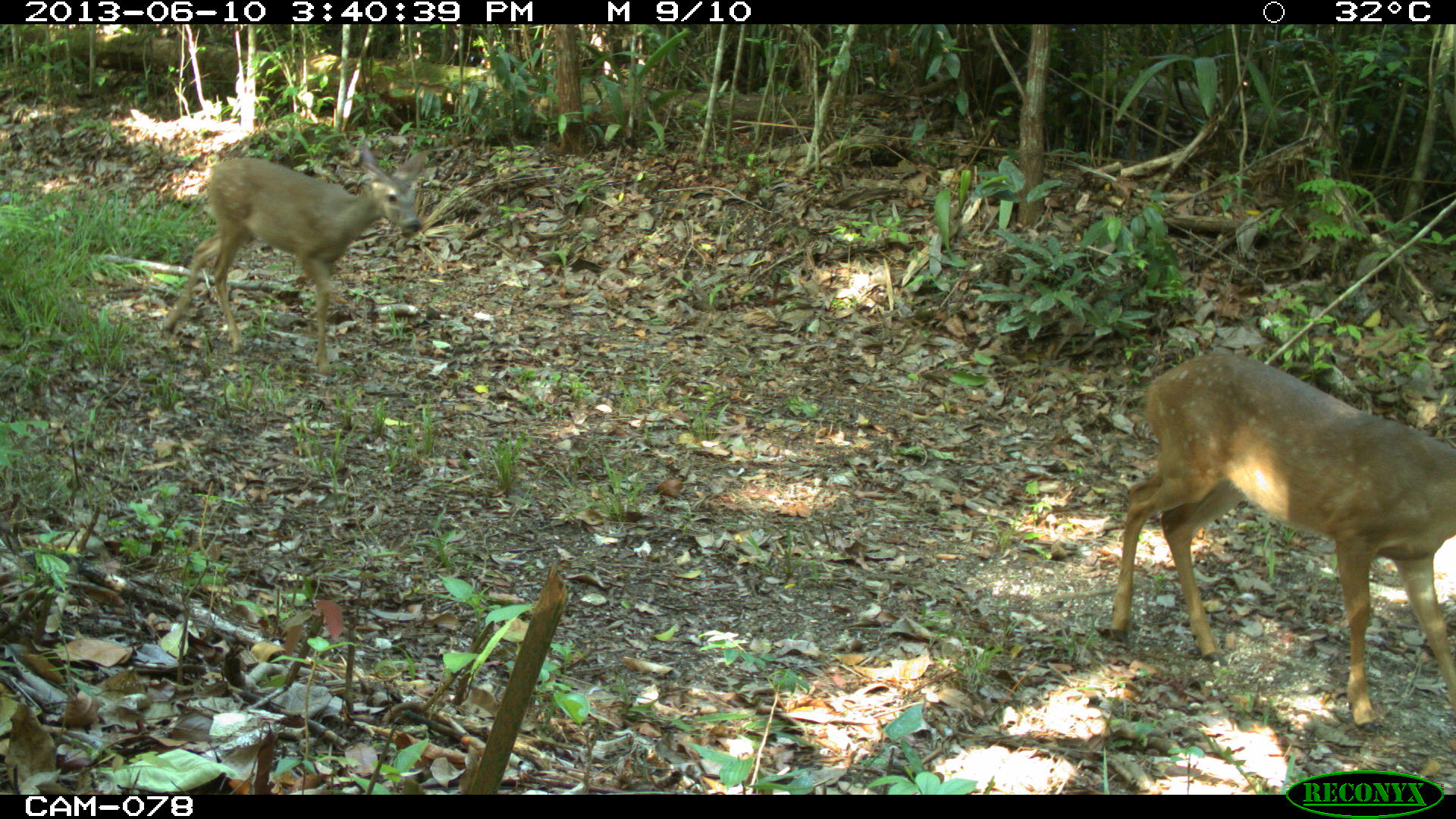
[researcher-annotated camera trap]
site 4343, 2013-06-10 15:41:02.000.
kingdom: Animalia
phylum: Chordata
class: Mammalia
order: Artiodactyla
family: Cervidae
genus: Odocoileus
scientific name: Odocoileus virginianus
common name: white-tailed deer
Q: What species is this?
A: Odocoileus virginianus (white-tailed deer).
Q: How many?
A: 1.